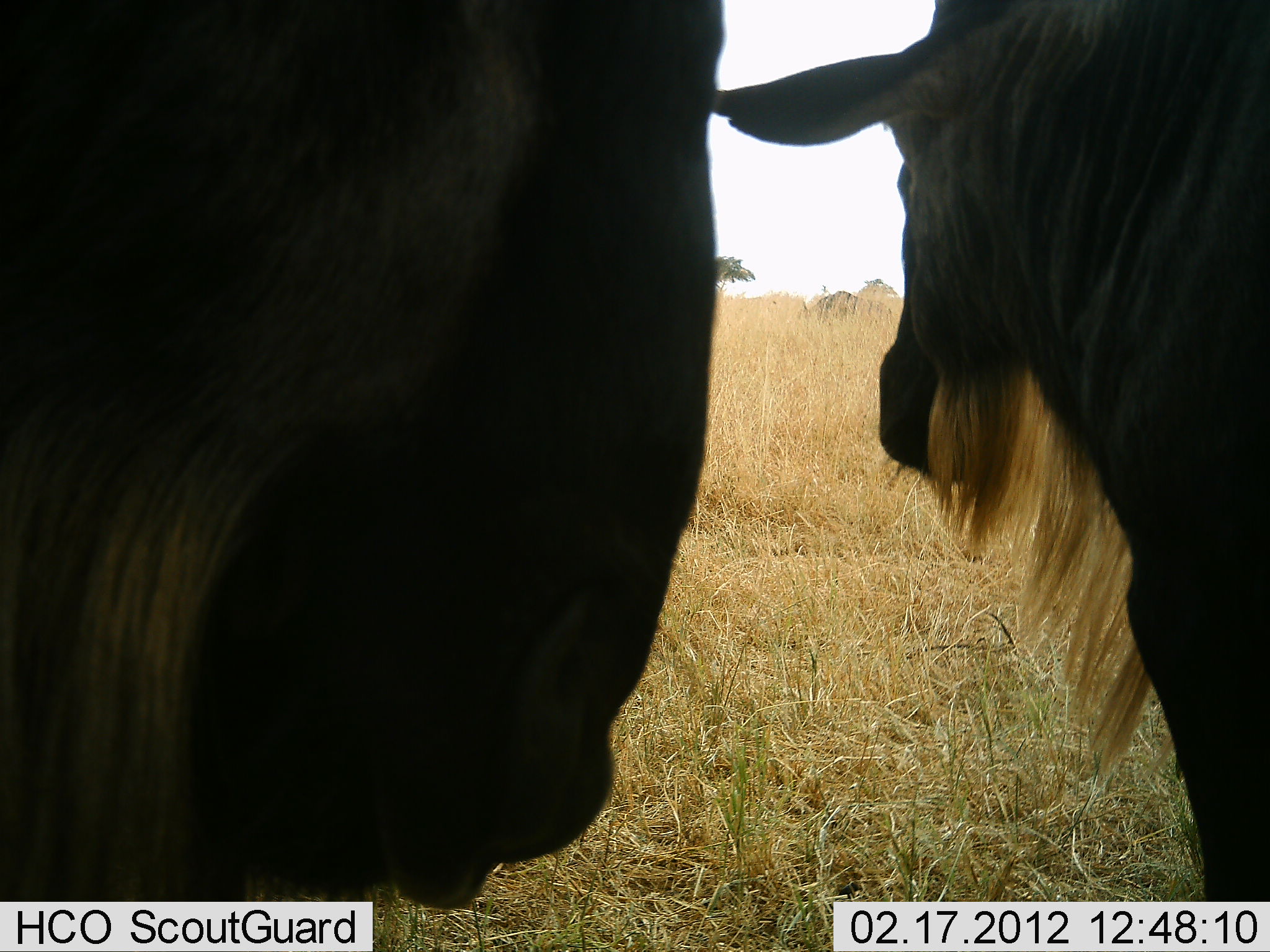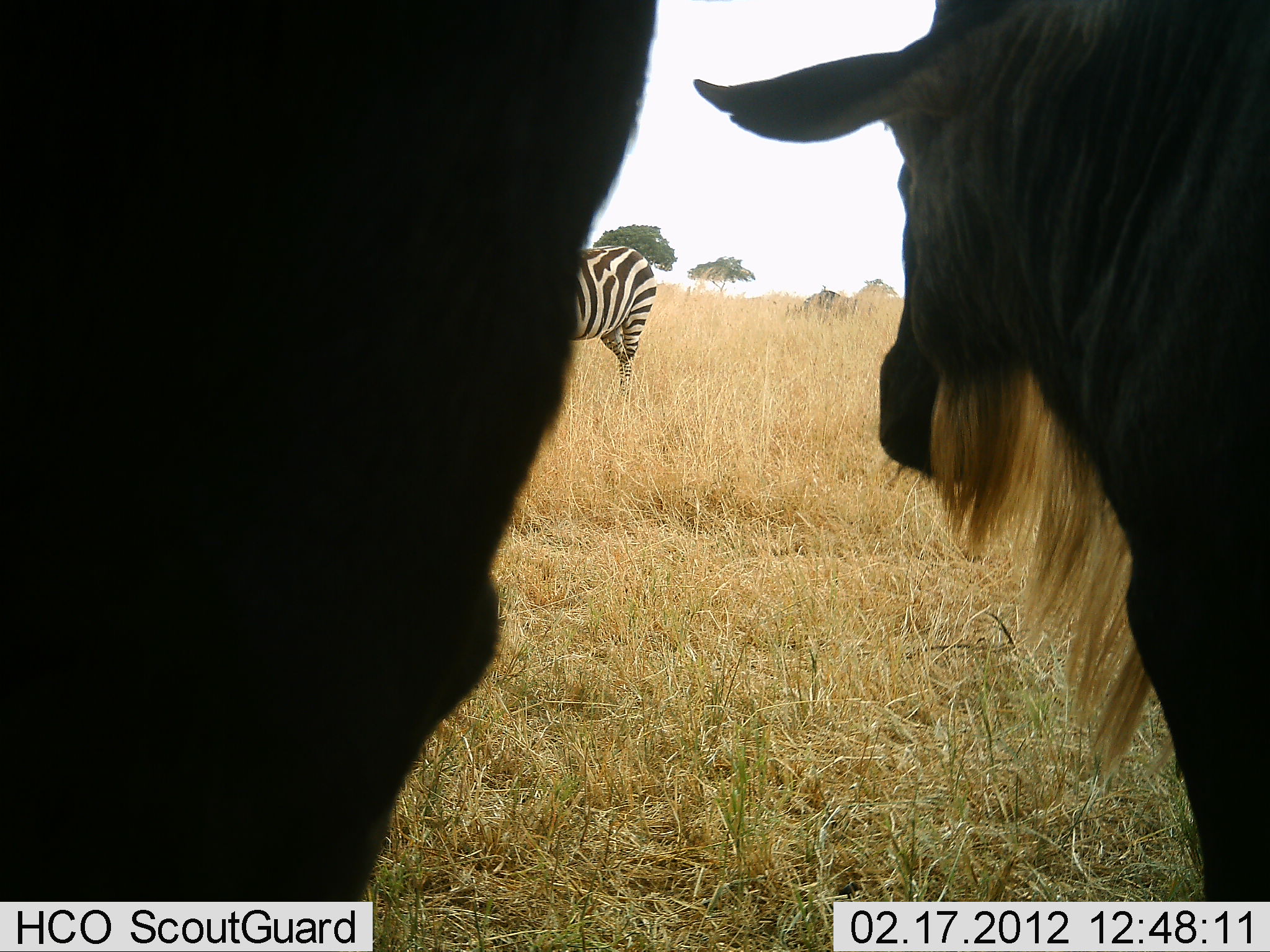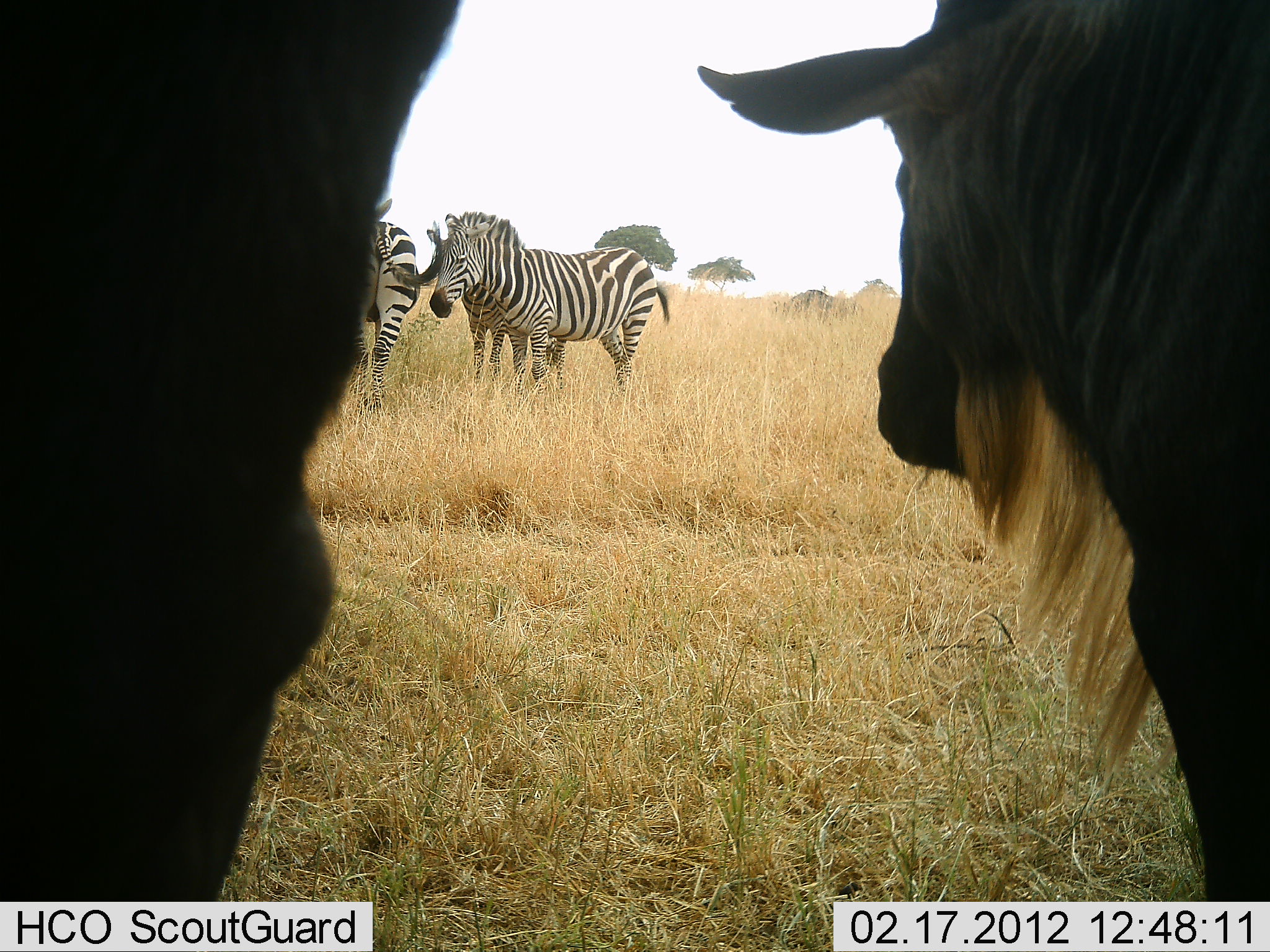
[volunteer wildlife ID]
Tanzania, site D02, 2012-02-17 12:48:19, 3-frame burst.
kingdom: Animalia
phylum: Chordata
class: Mammalia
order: Artiodactyla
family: Bovidae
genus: Connochaetes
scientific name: Connochaetes taurinus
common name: blue wildebeest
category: wildebeest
Wildebeest (blue wildebeest) (Connochaetes taurinus), count 2. Behavior (volunteer vote fractions): standing 100%, resting 0%, moving 20%, interacting 7%. Young present (vote fraction): 0%. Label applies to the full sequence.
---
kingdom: Animalia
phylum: Chordata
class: Mammalia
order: Perissodactyla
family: Equidae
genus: Equus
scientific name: Equus quagga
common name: plains zebra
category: zebra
Zebra (plains zebra) (Equus quagga), count 3. Behavior (volunteer vote fractions): standing 100%, resting 0%, moving 8%, interacting 0%. Young present (vote fraction): 0%. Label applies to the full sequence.